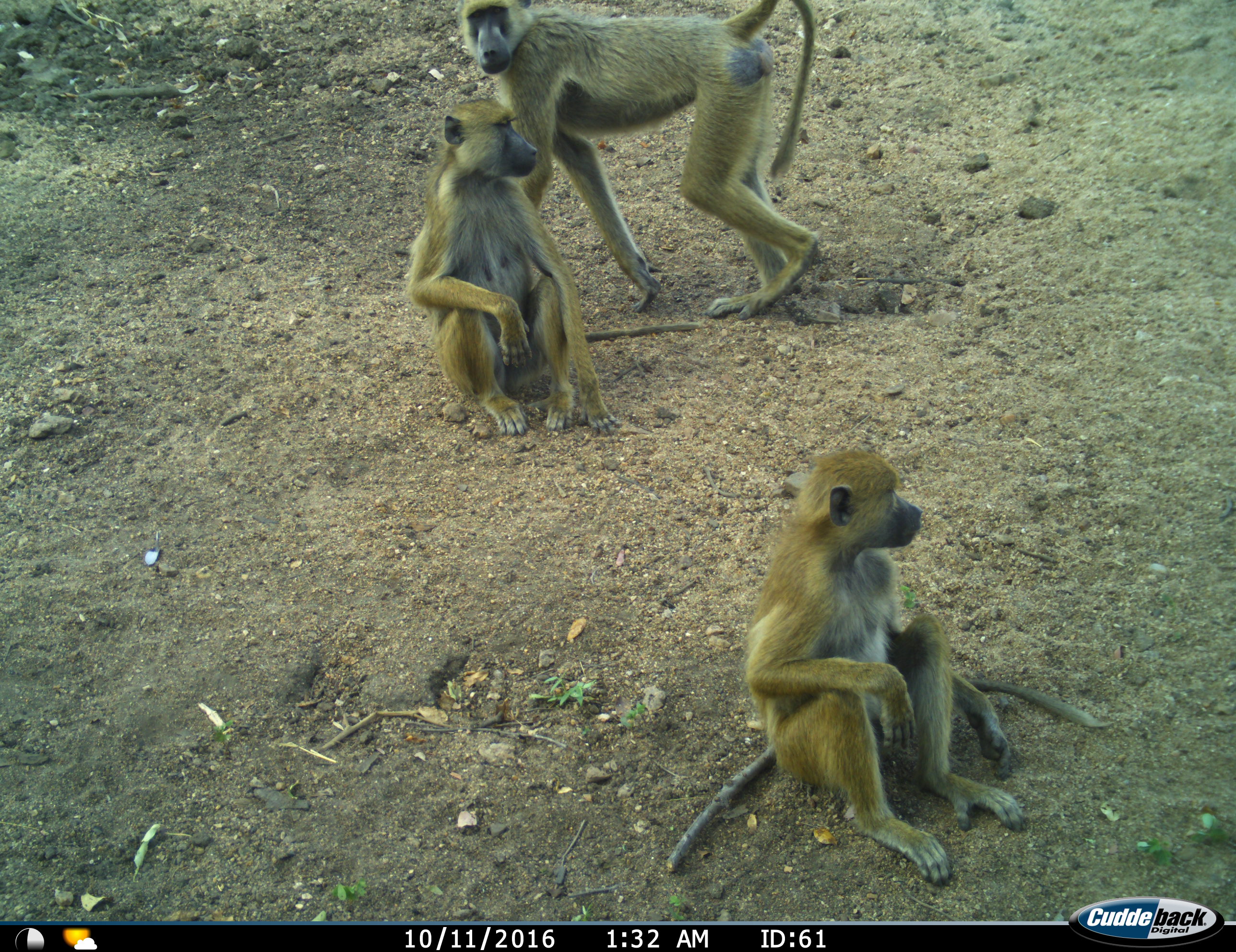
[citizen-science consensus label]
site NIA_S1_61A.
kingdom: Animalia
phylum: Chordata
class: Mammalia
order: Primates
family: Cercopithecidae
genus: Papio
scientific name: Papio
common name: baboon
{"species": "baboon (Papio)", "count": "3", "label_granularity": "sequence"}